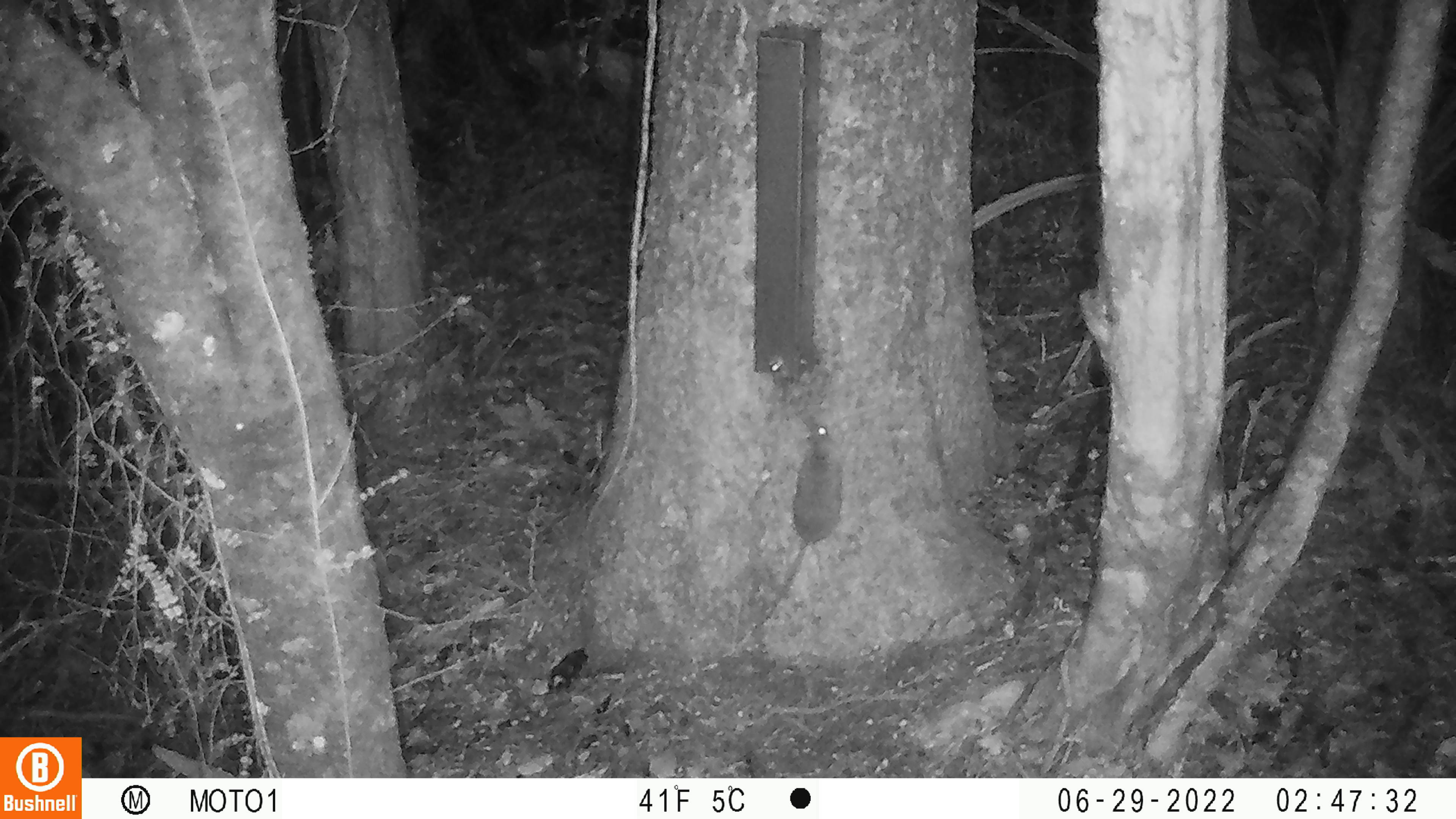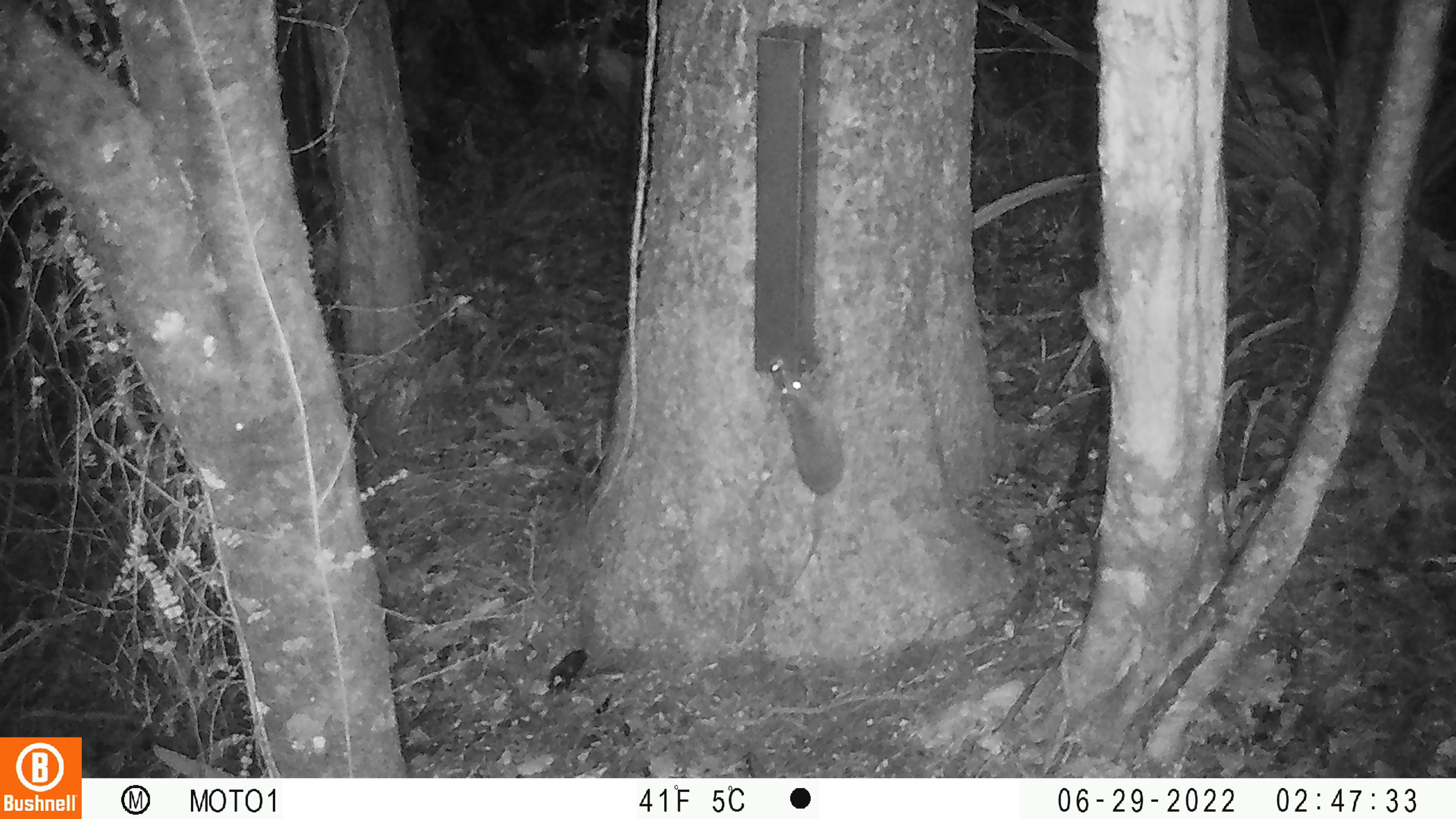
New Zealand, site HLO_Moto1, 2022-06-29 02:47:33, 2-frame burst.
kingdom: Animalia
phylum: Chordata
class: Mammalia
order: Rodentia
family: Muridae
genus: Rattus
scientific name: Rattus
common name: rat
Rat (Rattus).